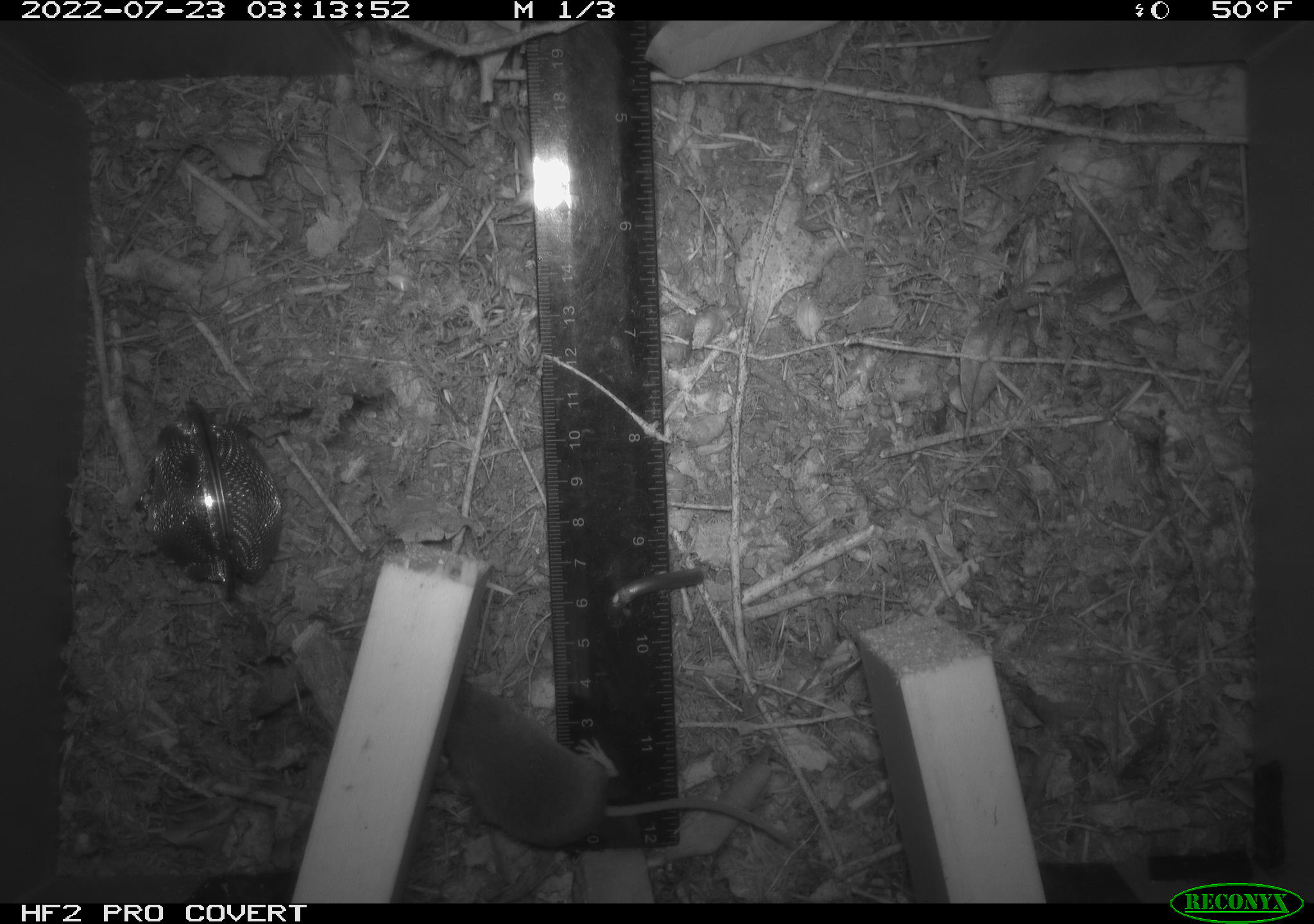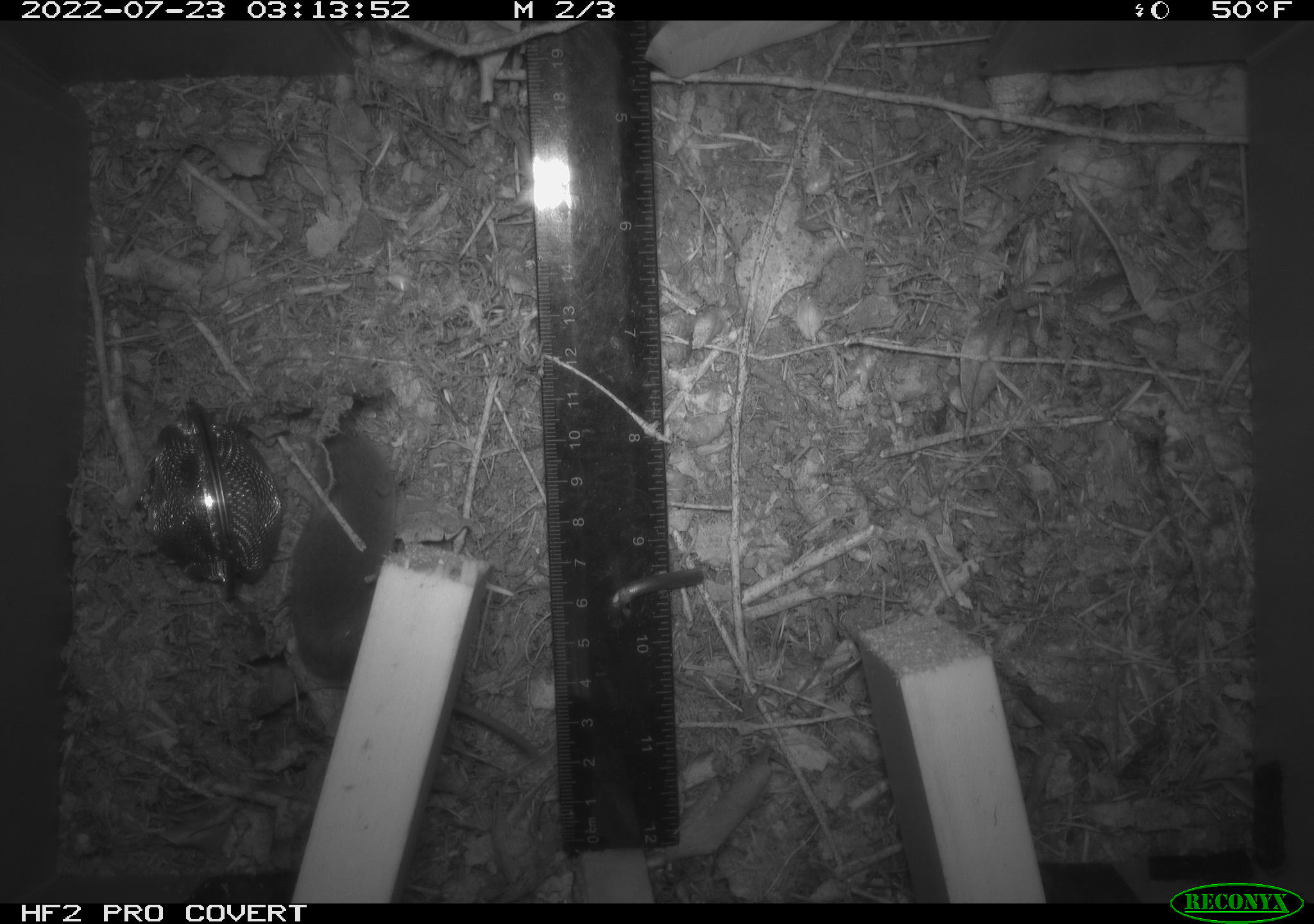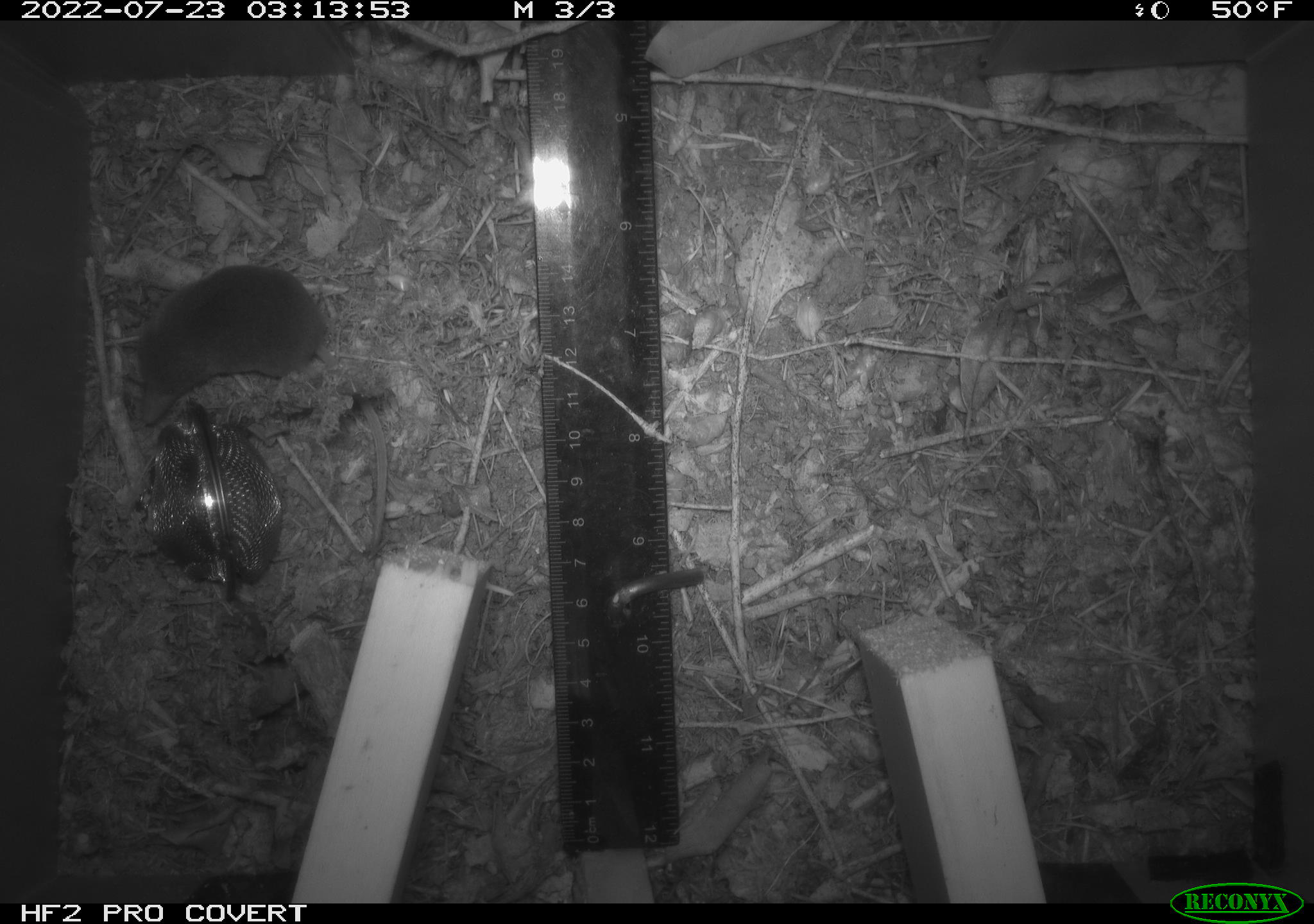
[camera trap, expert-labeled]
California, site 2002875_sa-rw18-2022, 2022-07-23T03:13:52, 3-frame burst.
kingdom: Animalia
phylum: Chordata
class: Mammalia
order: Eulipotyphla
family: Soricidae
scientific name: Soricidae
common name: shrews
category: soricidae family